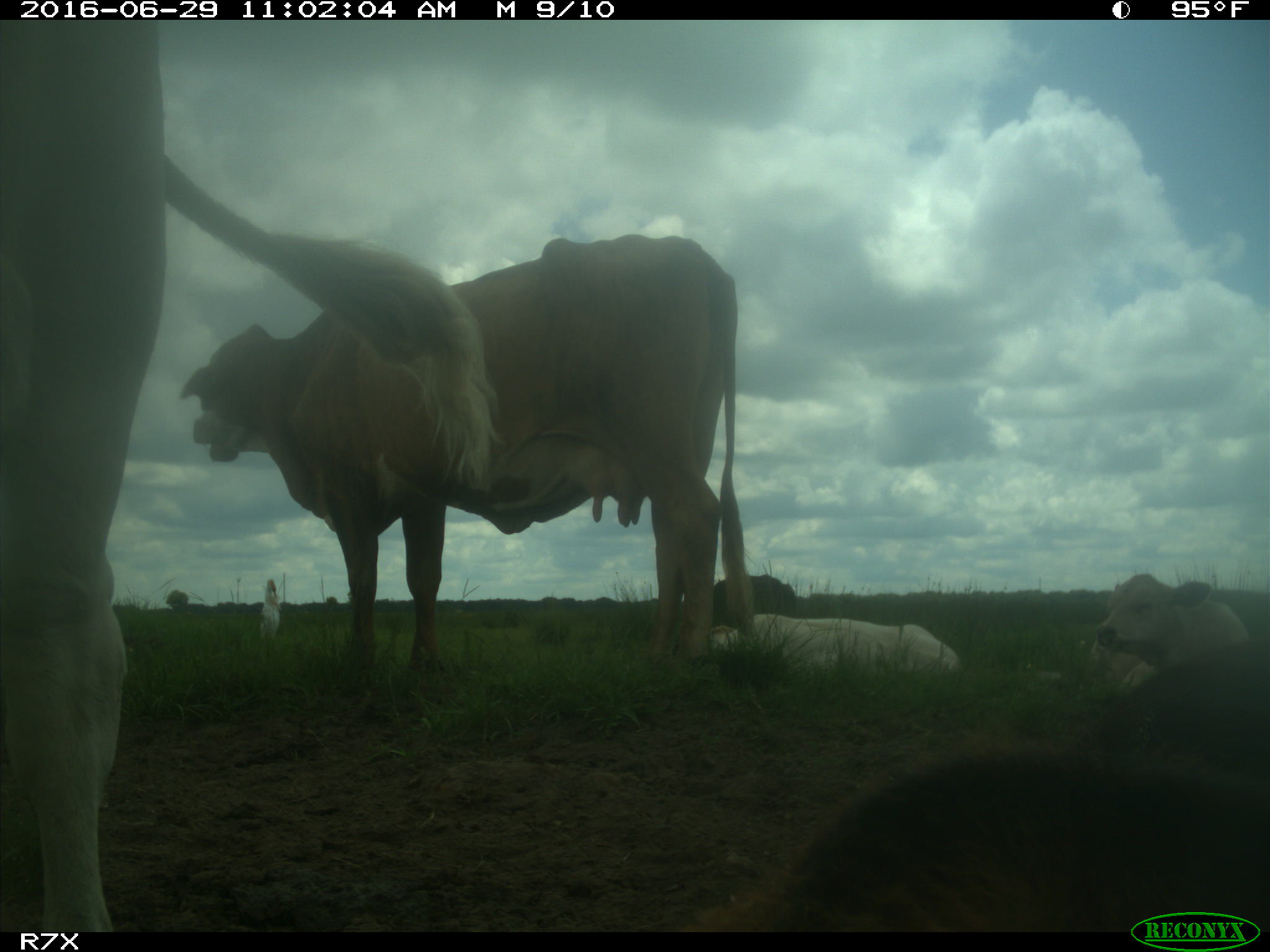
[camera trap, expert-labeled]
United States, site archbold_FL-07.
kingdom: Animalia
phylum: Chordata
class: Mammalia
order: Artiodactyla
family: Bovidae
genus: Bos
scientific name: Bos taurus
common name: domestic cow